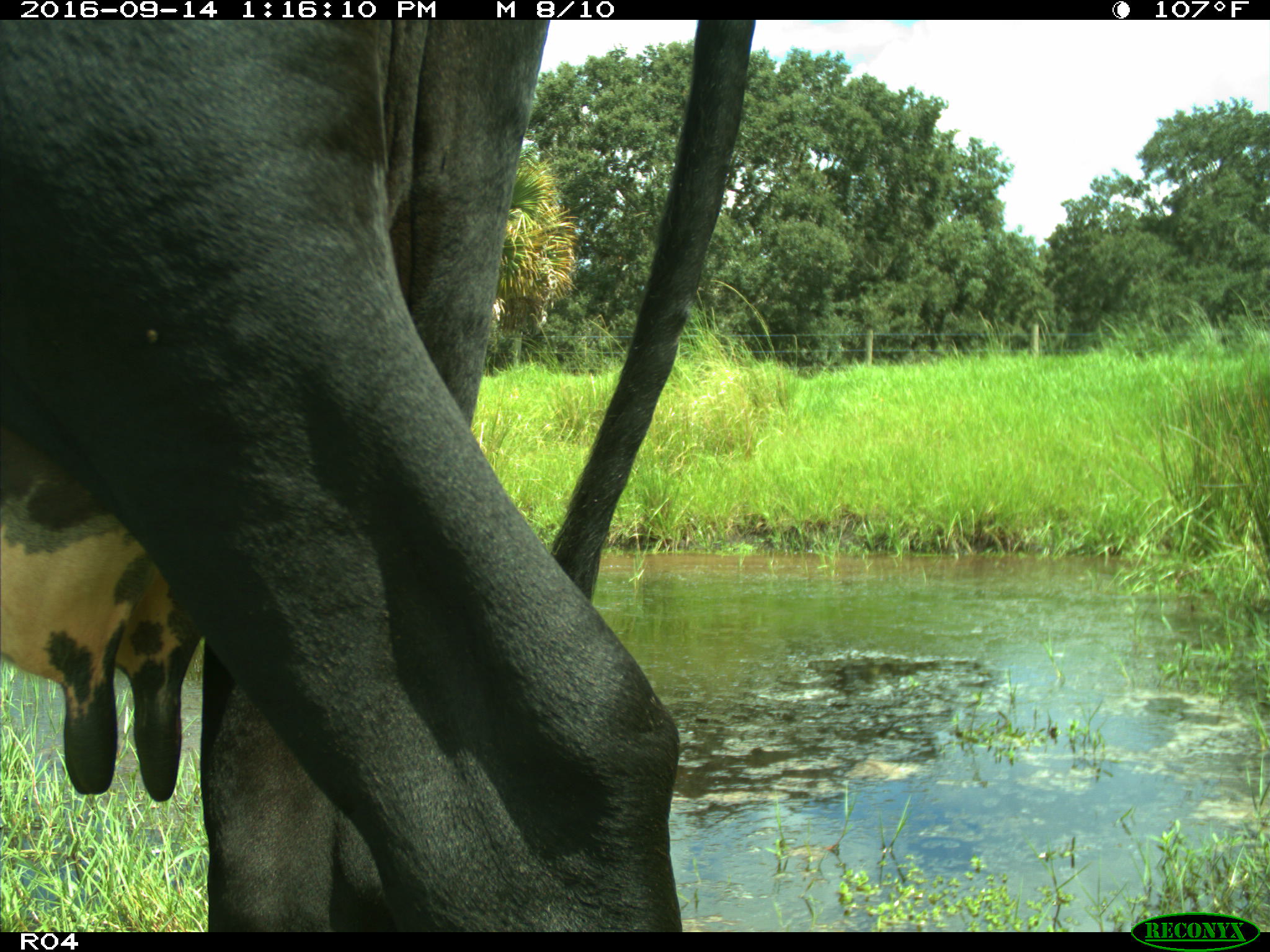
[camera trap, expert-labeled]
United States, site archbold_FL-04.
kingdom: Animalia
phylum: Chordata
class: Mammalia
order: Artiodactyla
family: Bovidae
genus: Bos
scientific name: Bos taurus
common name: domestic cow